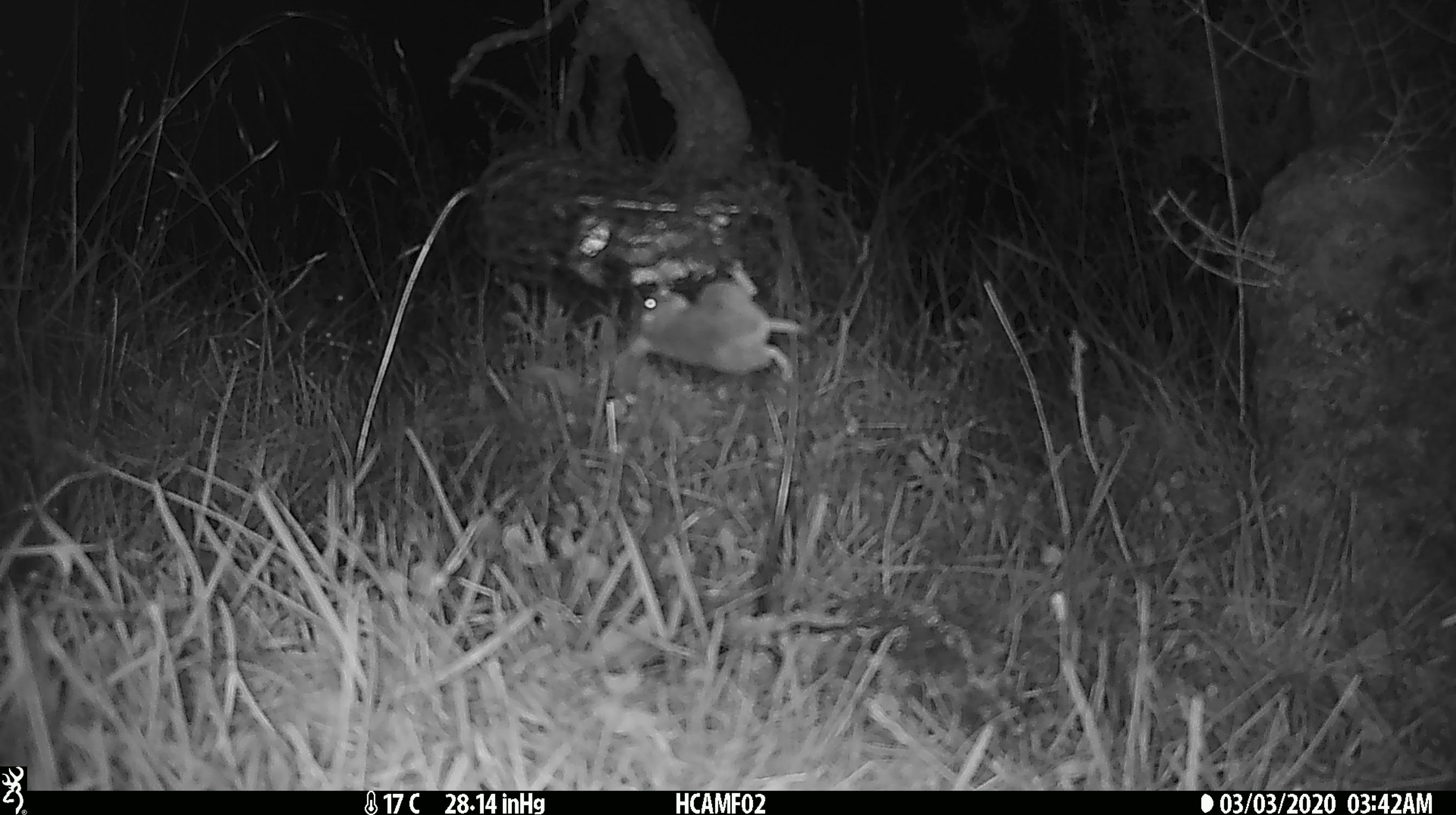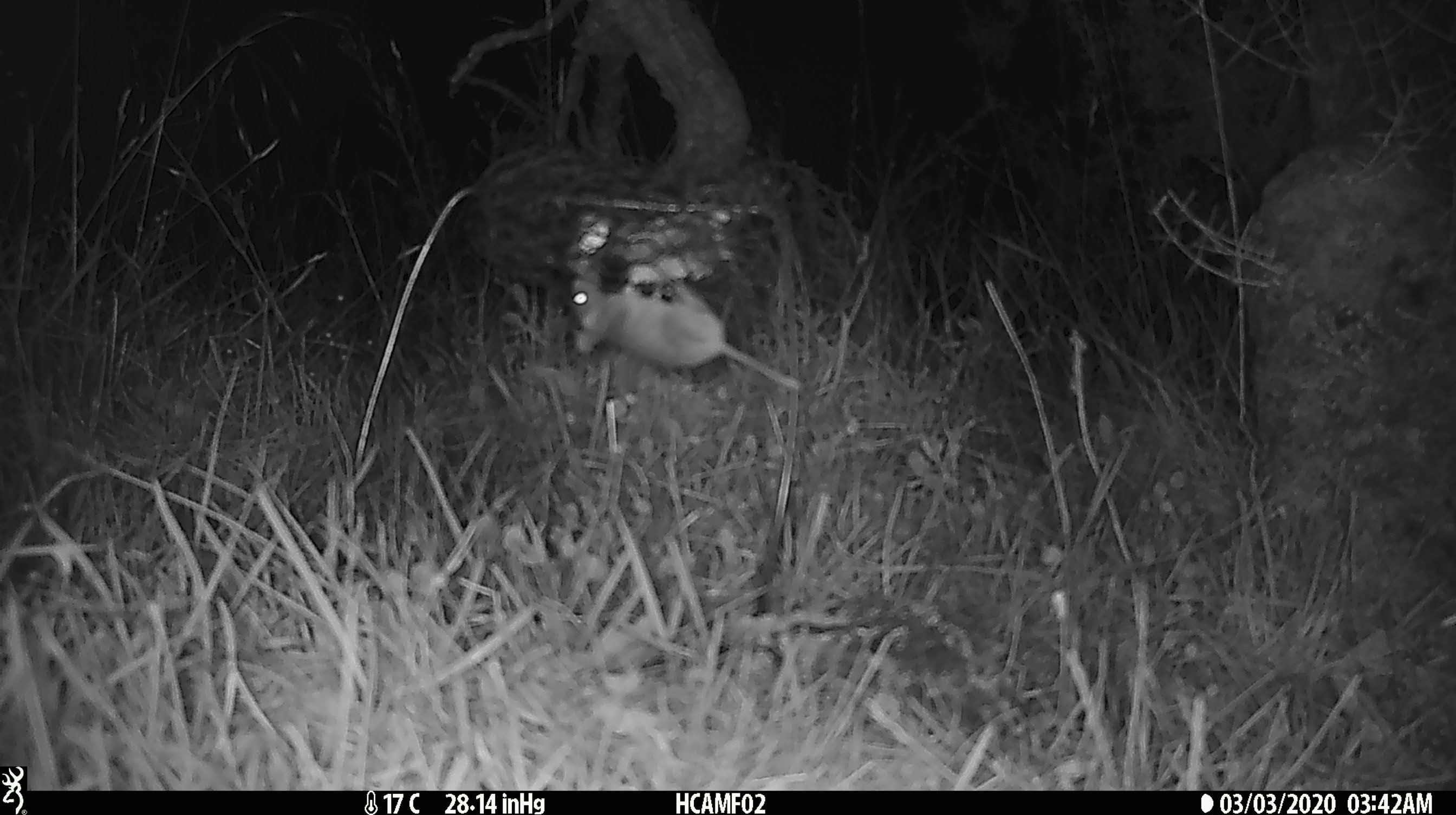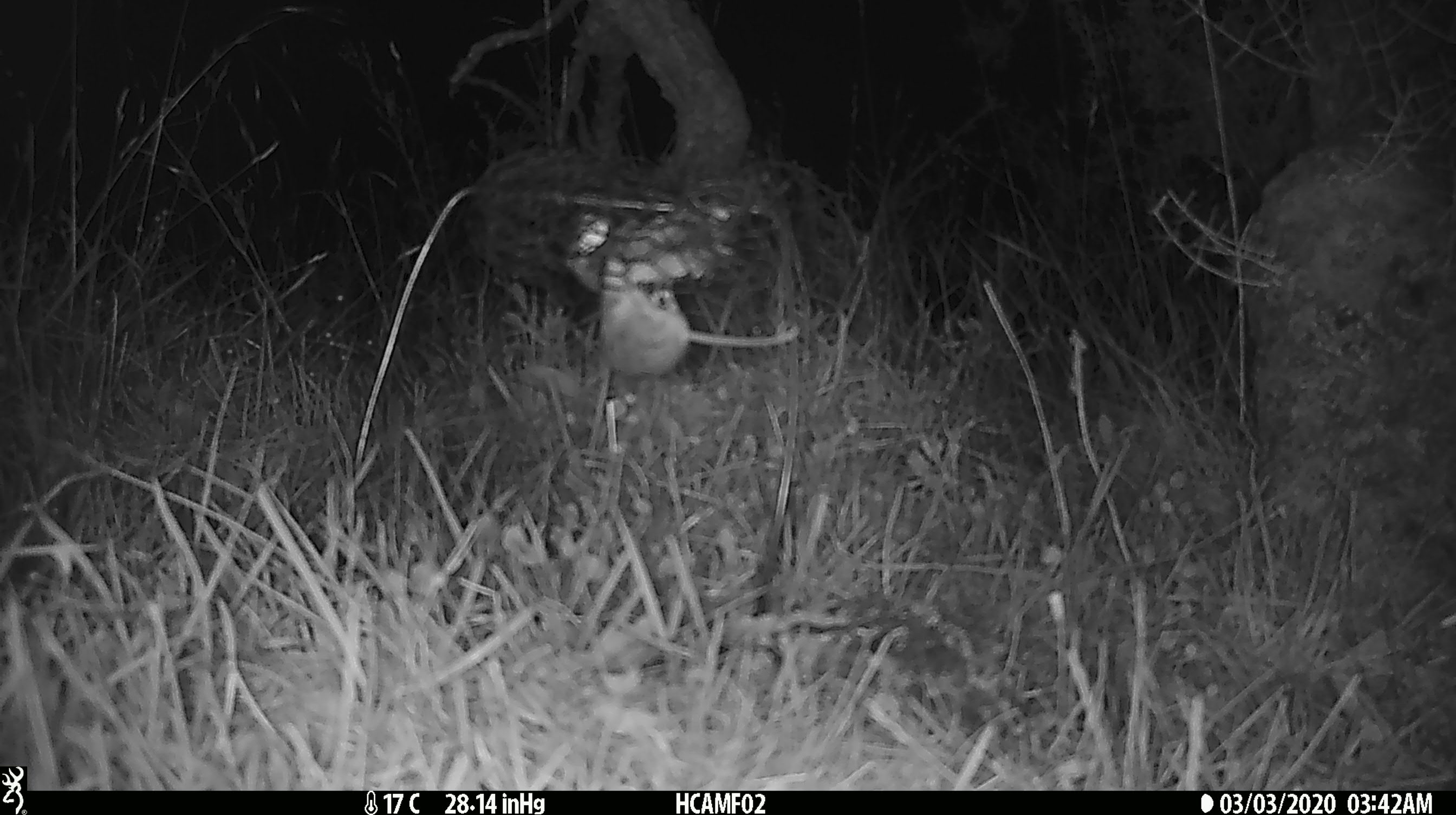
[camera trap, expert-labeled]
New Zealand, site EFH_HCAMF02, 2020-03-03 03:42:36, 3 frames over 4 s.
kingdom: Animalia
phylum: Chordata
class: Mammalia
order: Rodentia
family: Muridae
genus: Mus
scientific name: Mus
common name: mouse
Mouse (Mus).